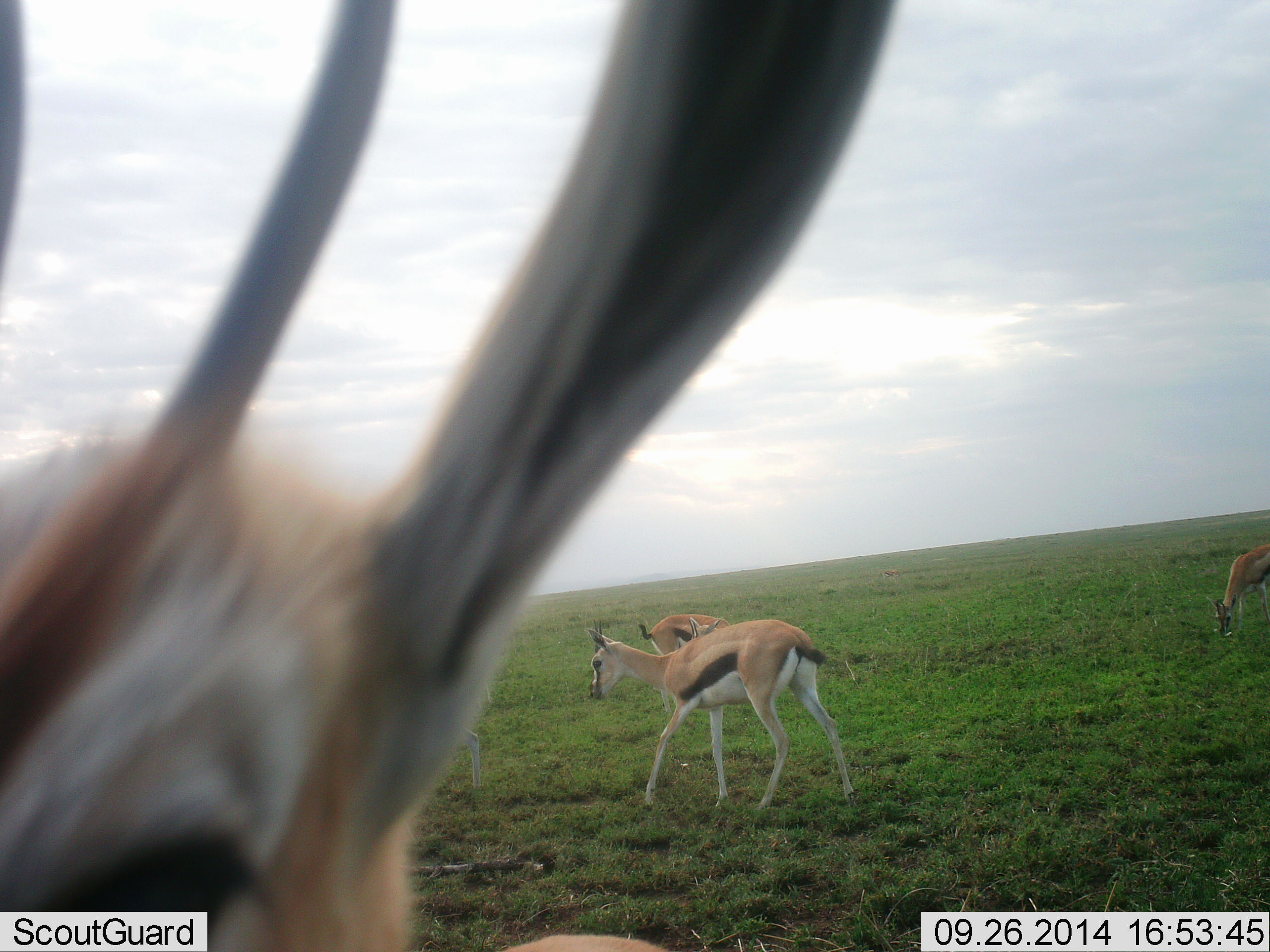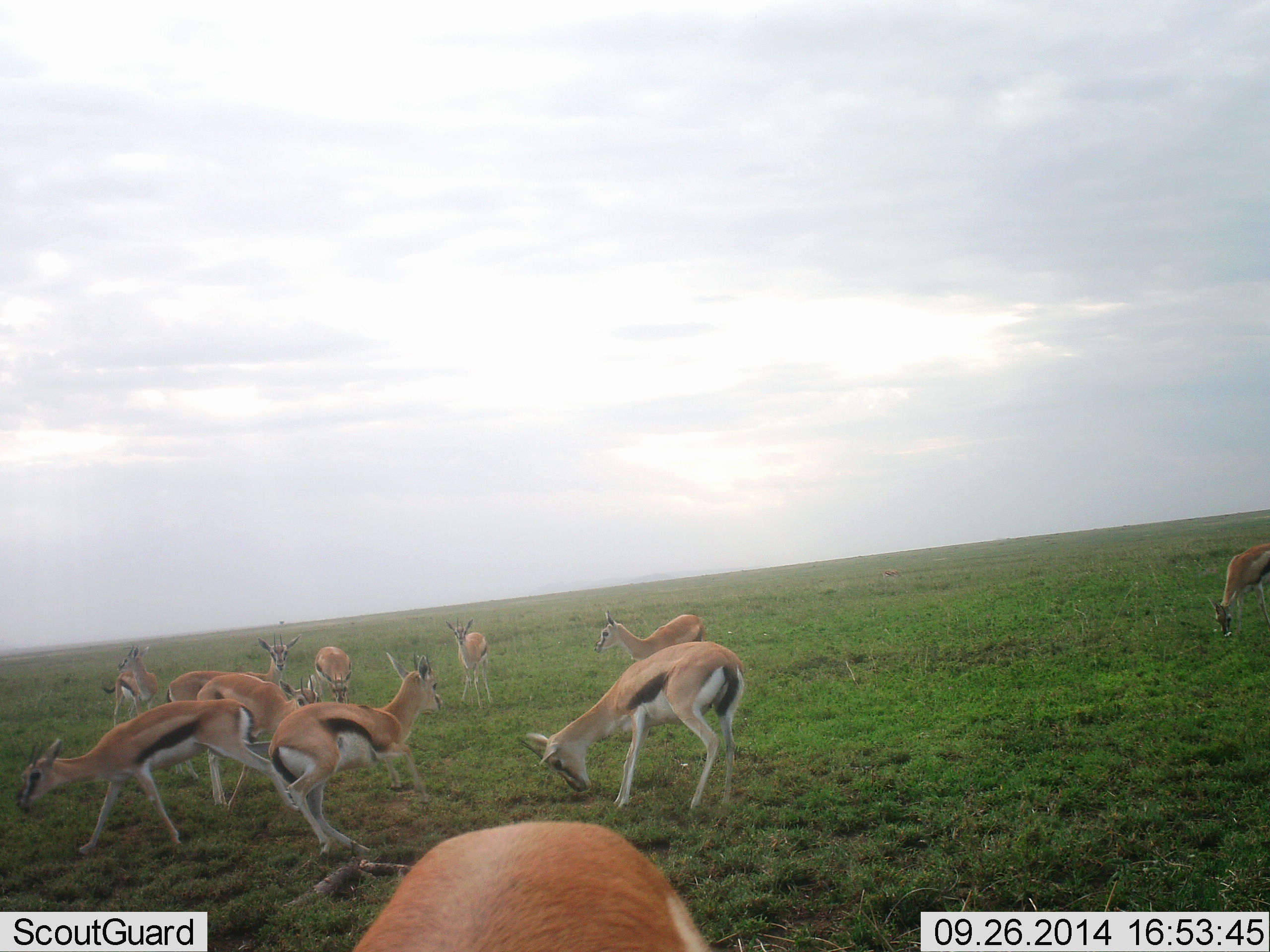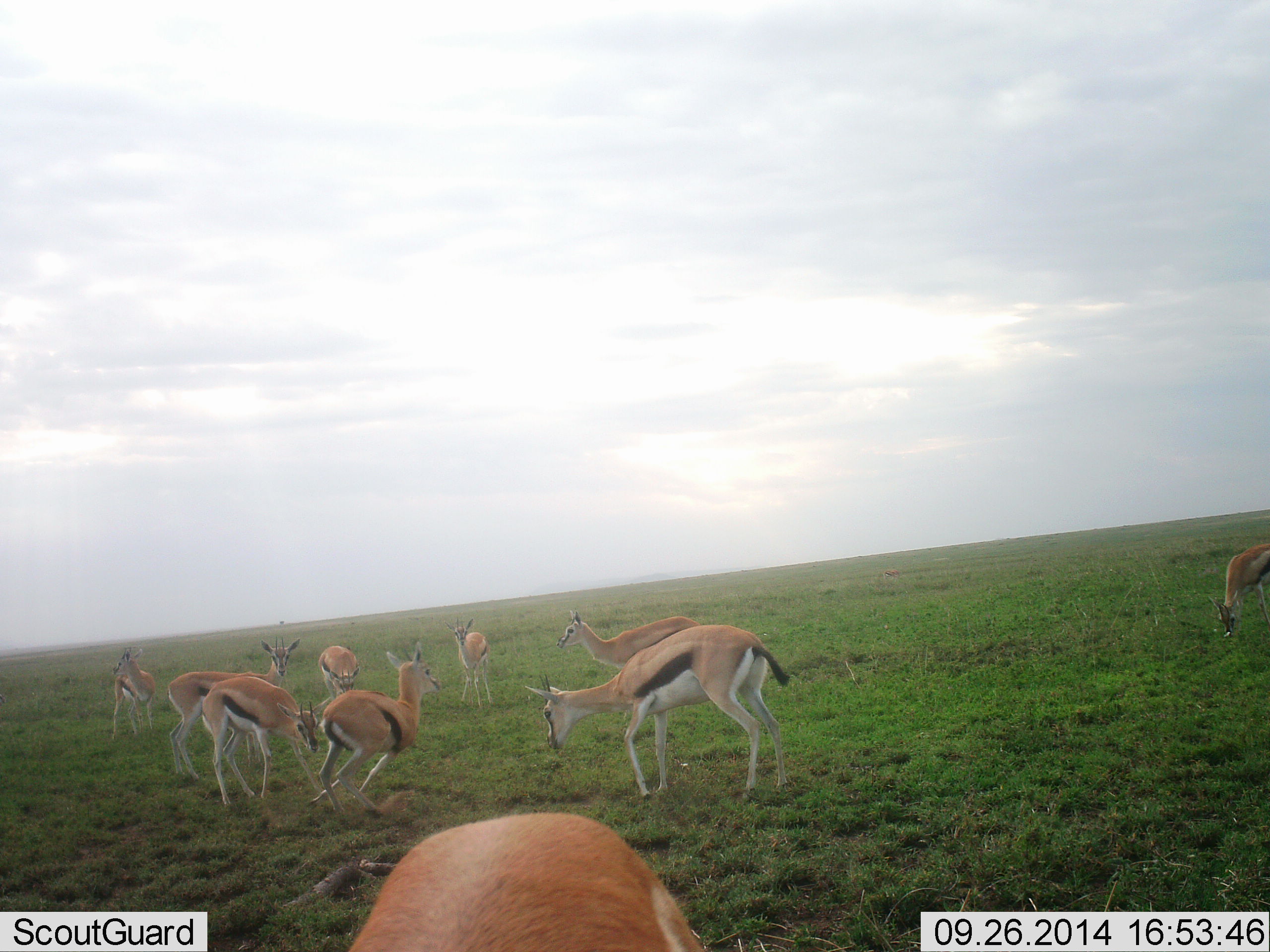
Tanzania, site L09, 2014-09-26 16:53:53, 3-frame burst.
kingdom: Animalia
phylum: Chordata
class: Mammalia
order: Artiodactyla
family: Bovidae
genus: Eudorcas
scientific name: Eudorcas thomsonii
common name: thomson's gazelle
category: gazellethomsons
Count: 11-50.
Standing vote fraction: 50%.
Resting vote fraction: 0%.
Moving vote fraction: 70%.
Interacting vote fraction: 30%.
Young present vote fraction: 10%.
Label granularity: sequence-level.